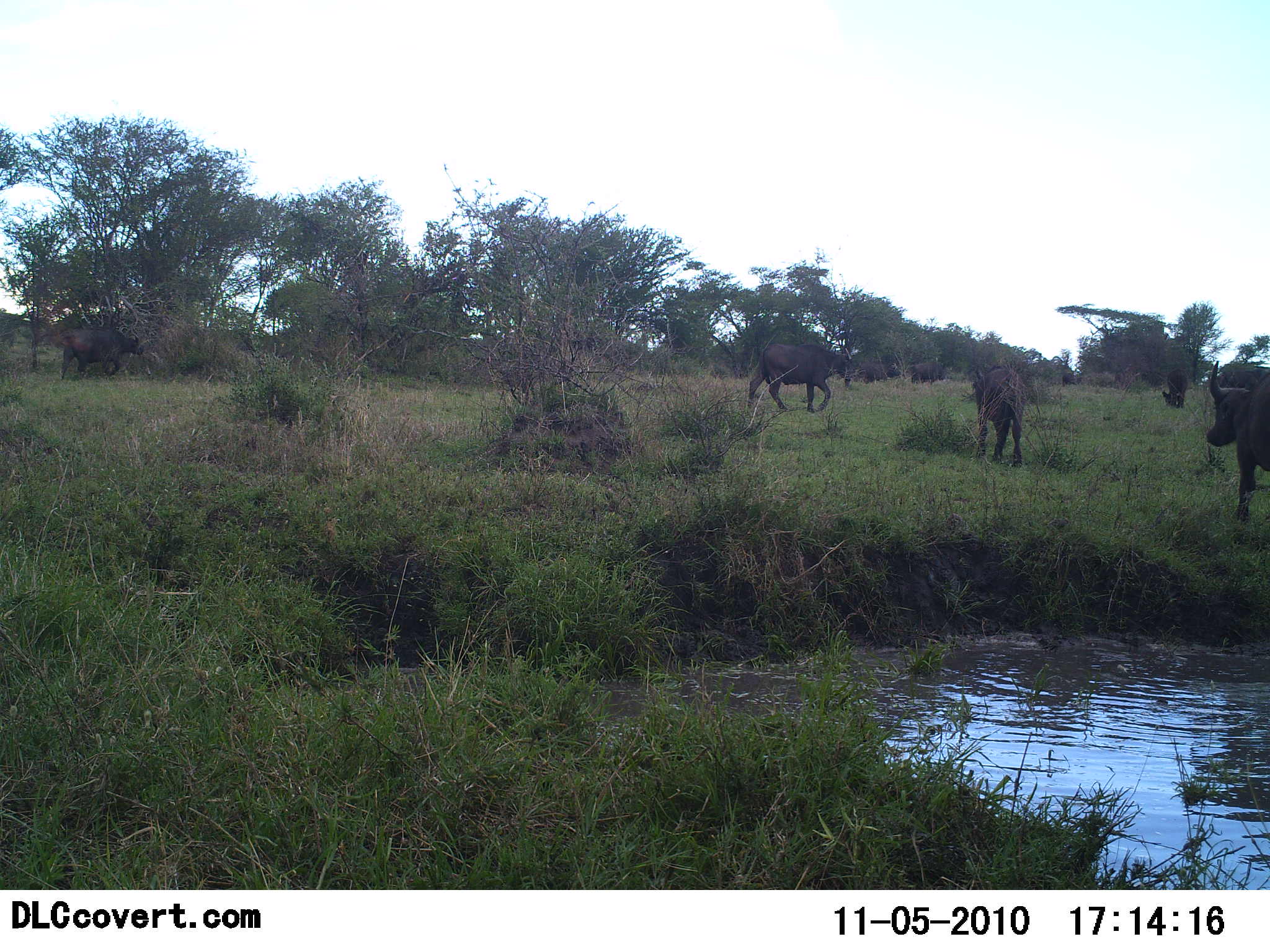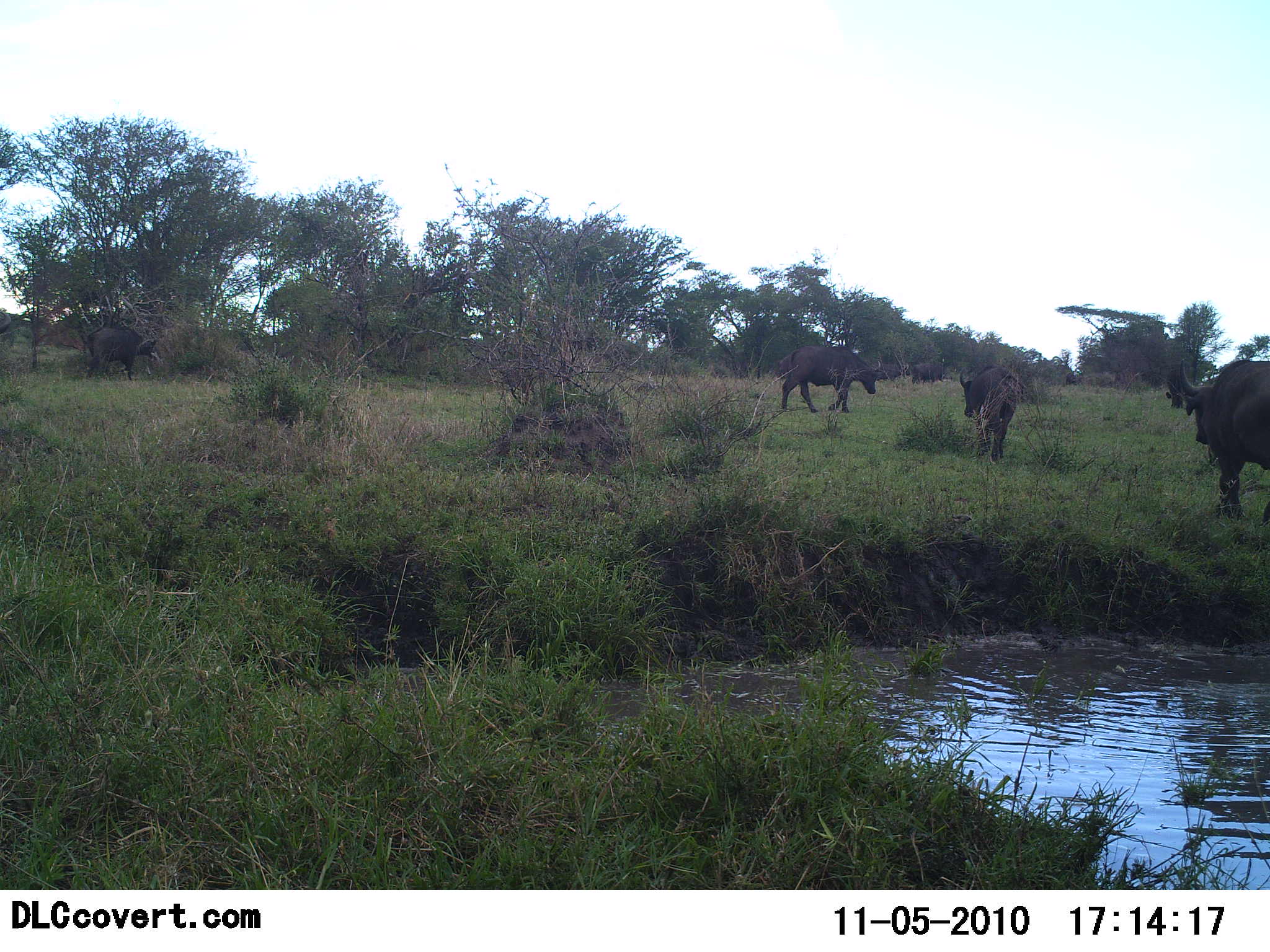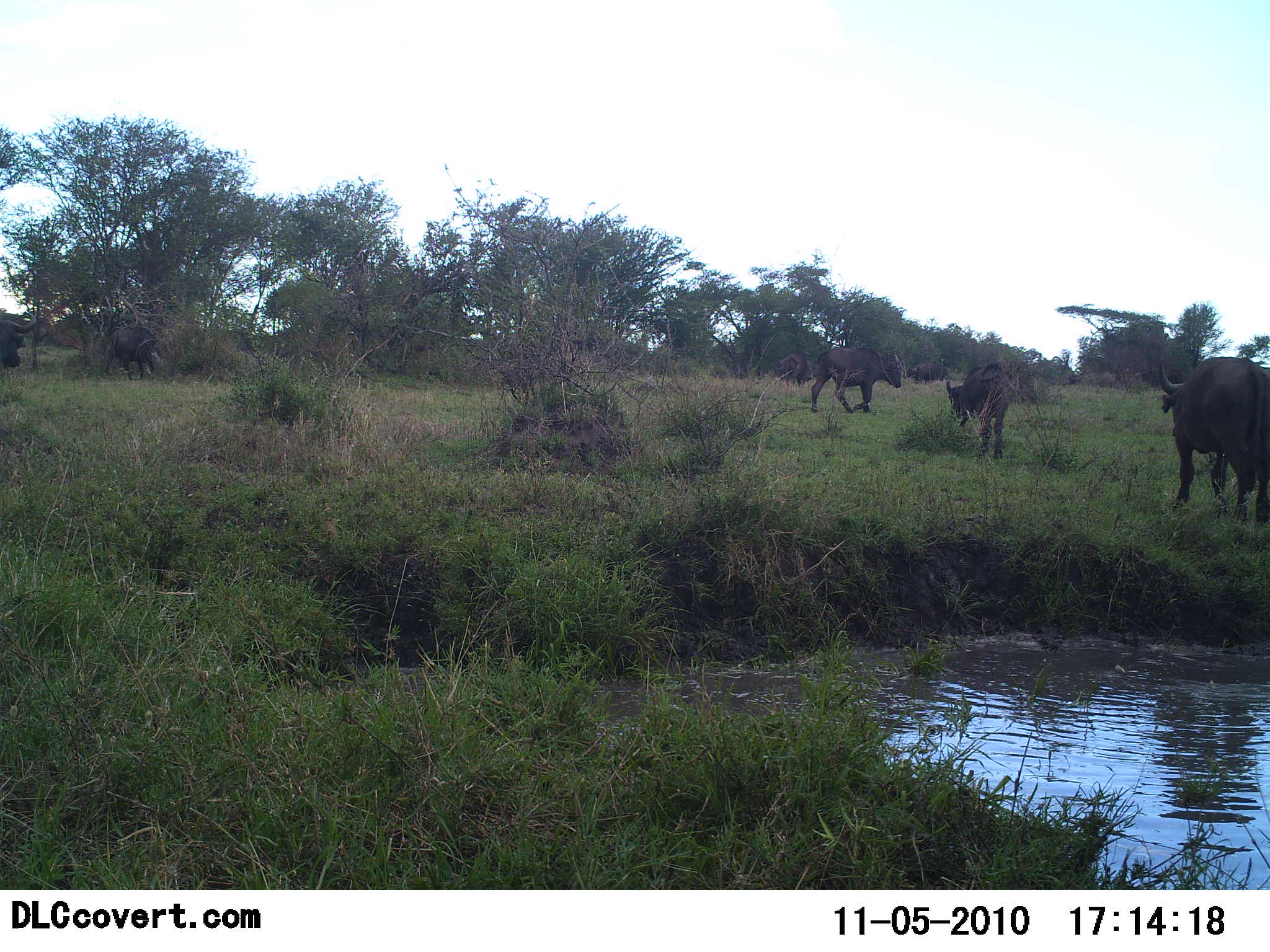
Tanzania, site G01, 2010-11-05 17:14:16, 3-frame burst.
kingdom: Animalia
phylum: Chordata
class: Mammalia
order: Artiodactyla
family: Bovidae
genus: Syncerus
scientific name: Syncerus caffer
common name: cape buffalo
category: buffalo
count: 8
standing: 29%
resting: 0%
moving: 100%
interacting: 0%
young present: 5%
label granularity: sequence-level